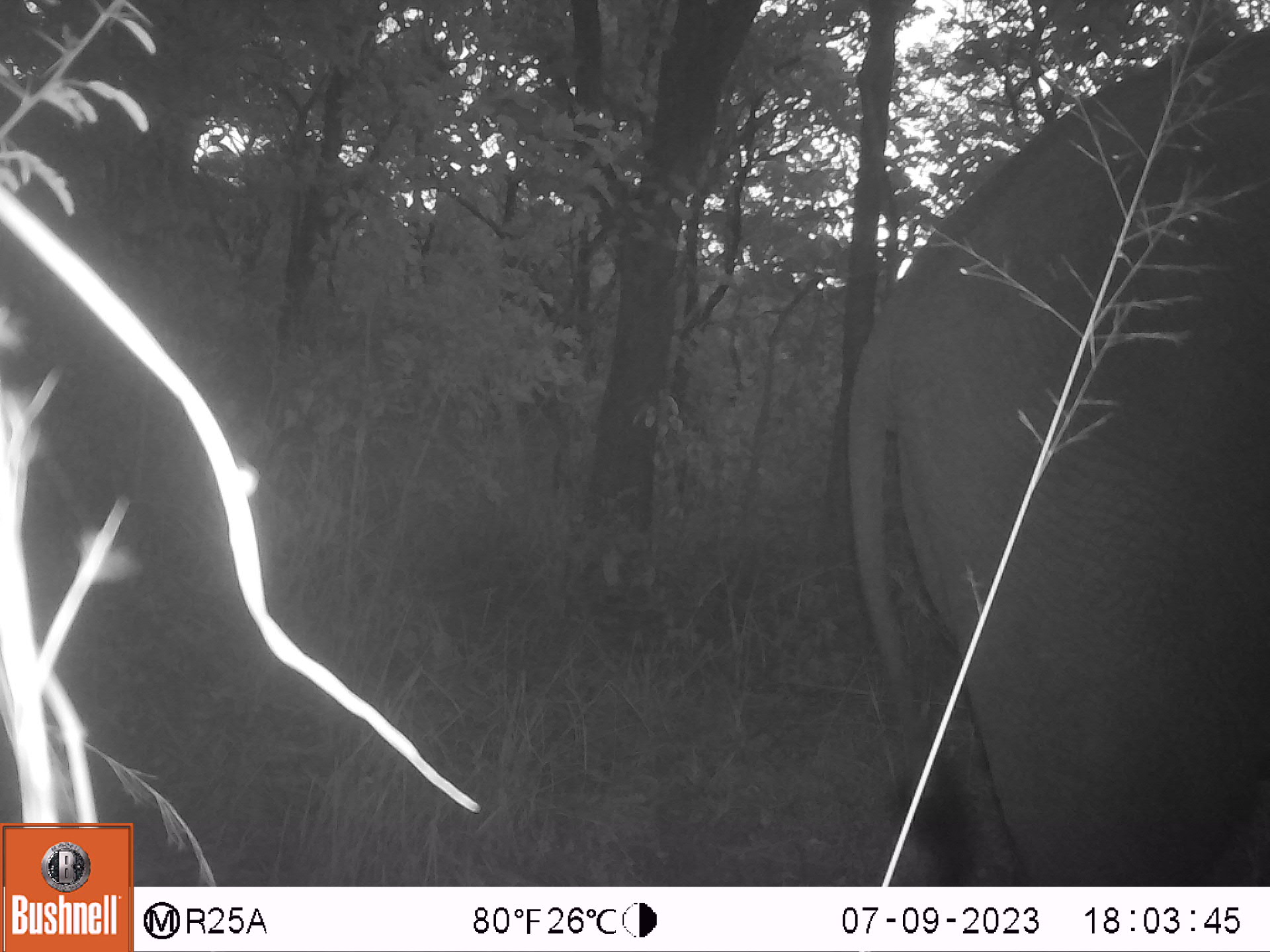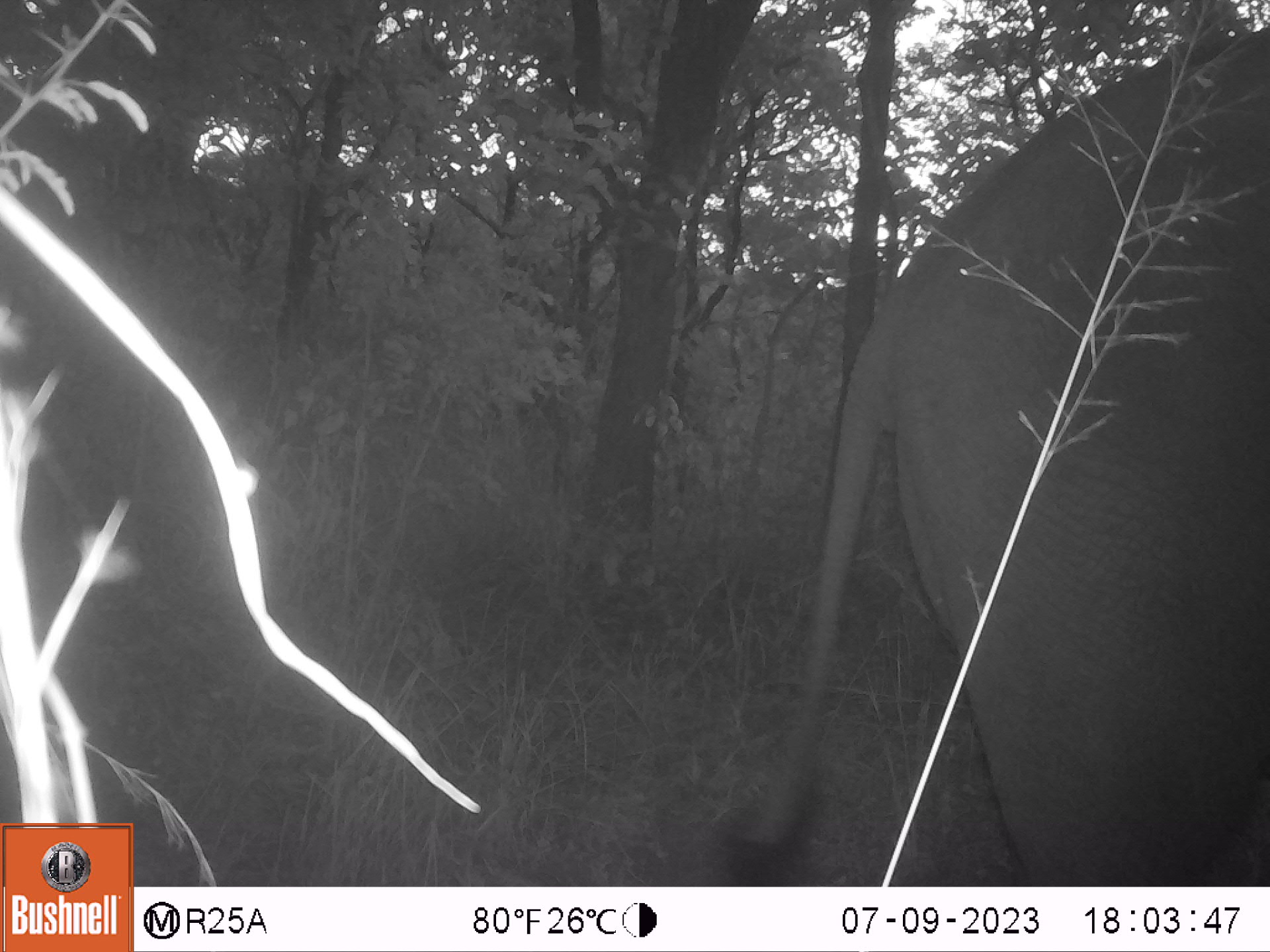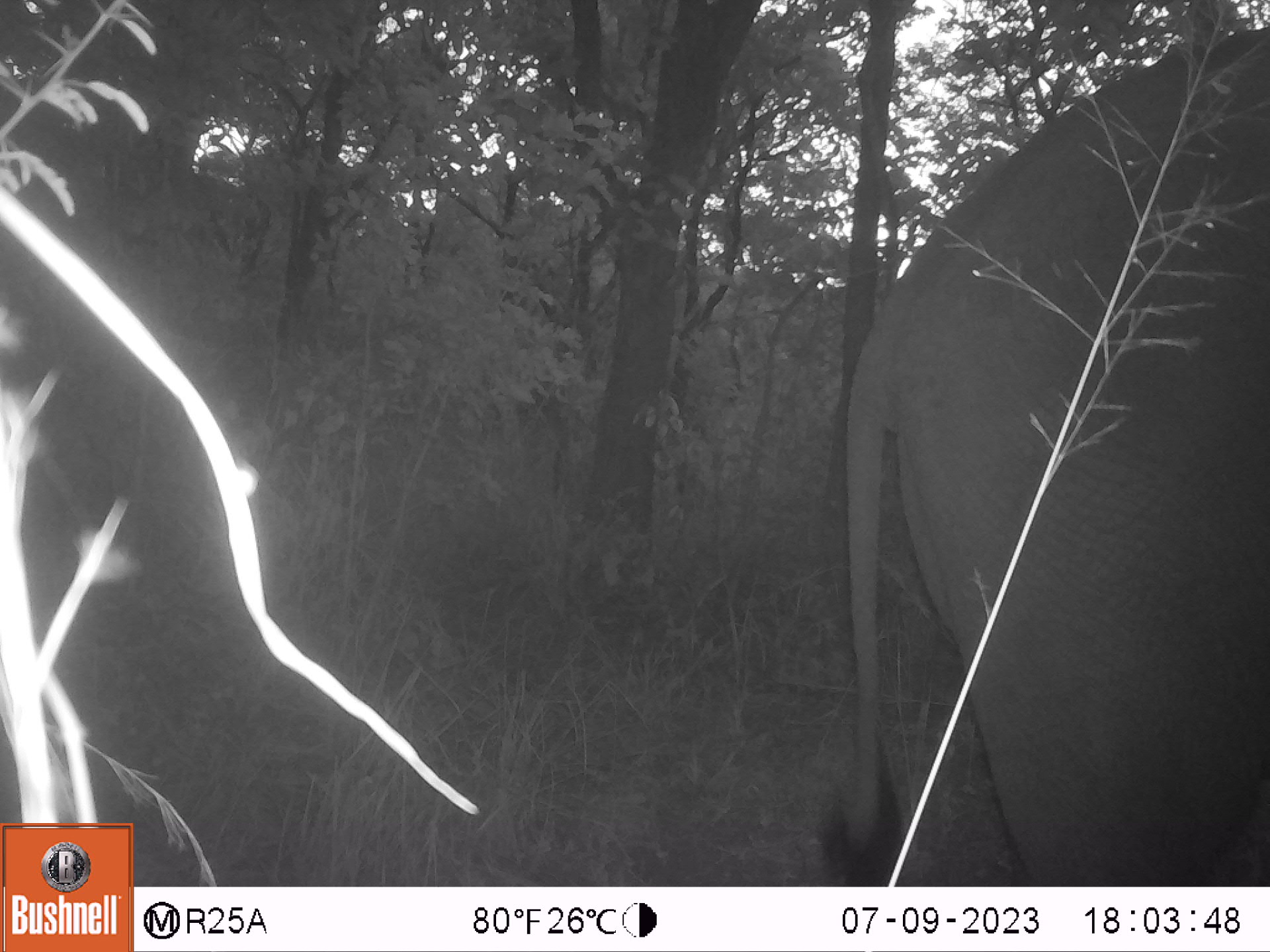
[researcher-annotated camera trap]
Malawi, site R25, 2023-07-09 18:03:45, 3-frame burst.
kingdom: Animalia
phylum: Chordata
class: Mammalia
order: Proboscidea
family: Elephantidae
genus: Loxodonta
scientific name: Loxodonta africana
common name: african savanna elephant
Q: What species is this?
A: African savanna elephant (Loxodonta africana).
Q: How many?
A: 1.